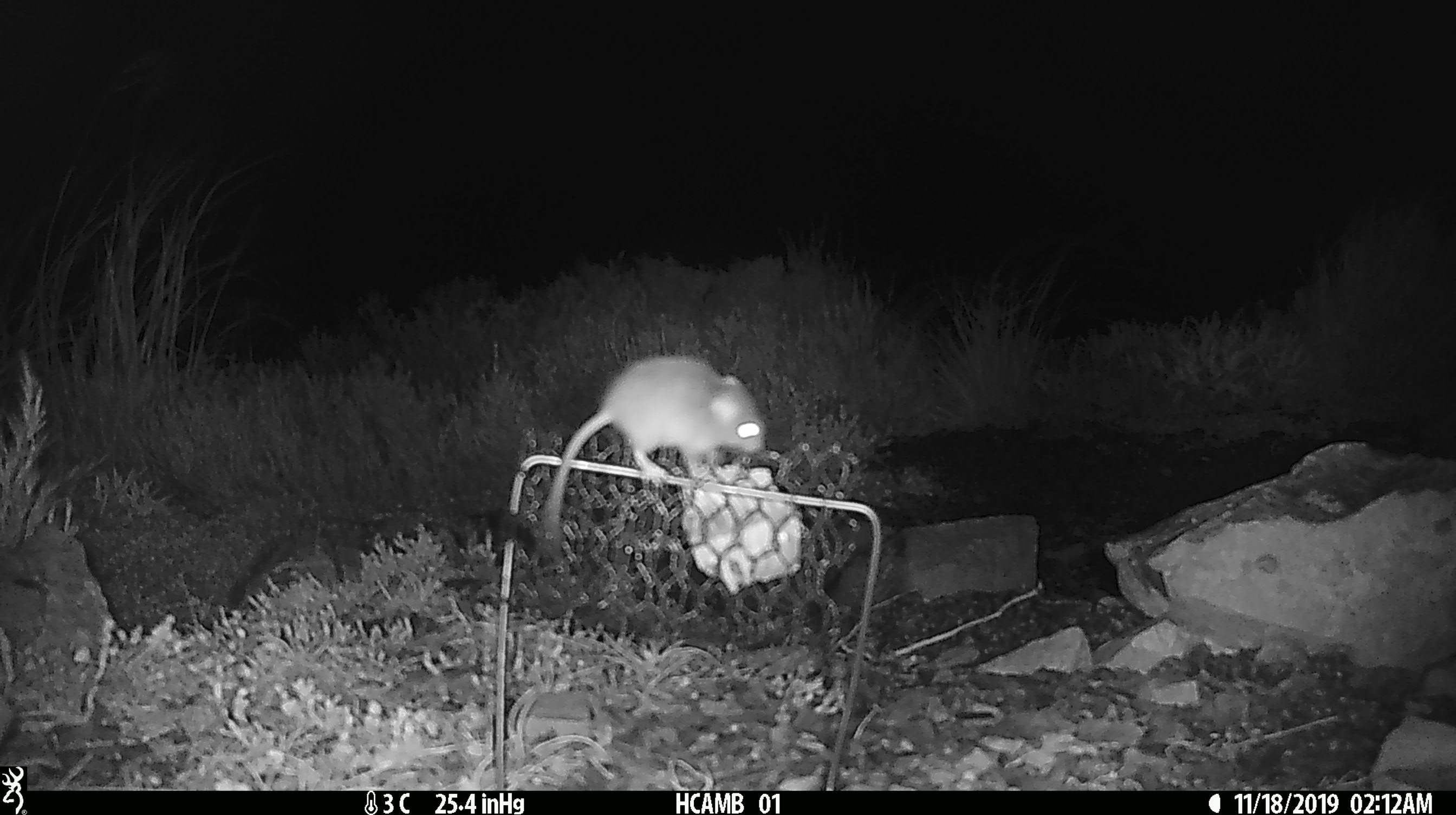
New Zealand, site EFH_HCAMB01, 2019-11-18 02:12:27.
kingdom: Animalia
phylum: Chordata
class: Mammalia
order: Rodentia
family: Muridae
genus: Mus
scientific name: Mus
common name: mouse